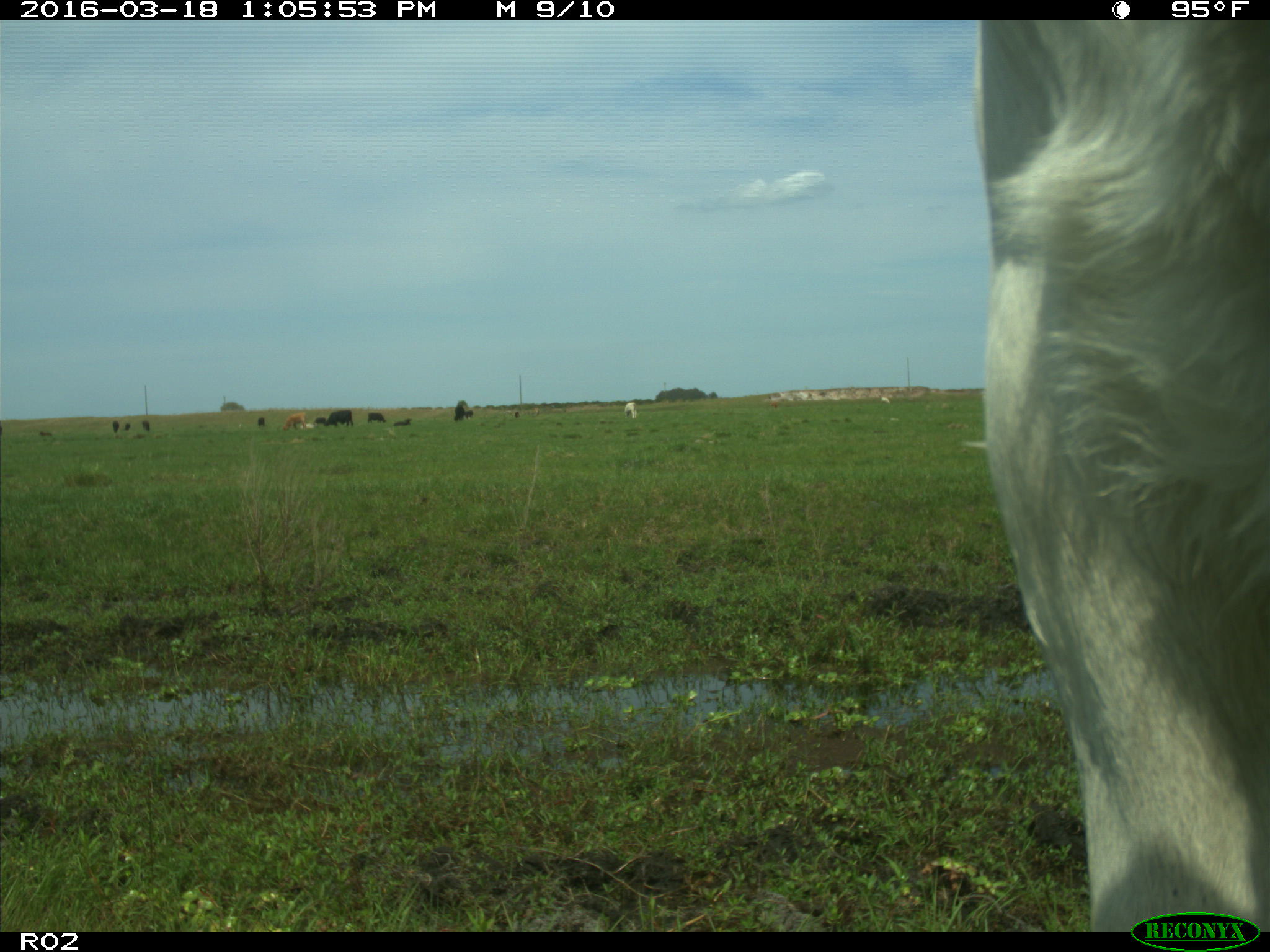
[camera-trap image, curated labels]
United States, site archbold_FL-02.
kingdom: Animalia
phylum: Chordata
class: Mammalia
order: Artiodactyla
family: Bovidae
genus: Bos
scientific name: Bos taurus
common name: domestic cow